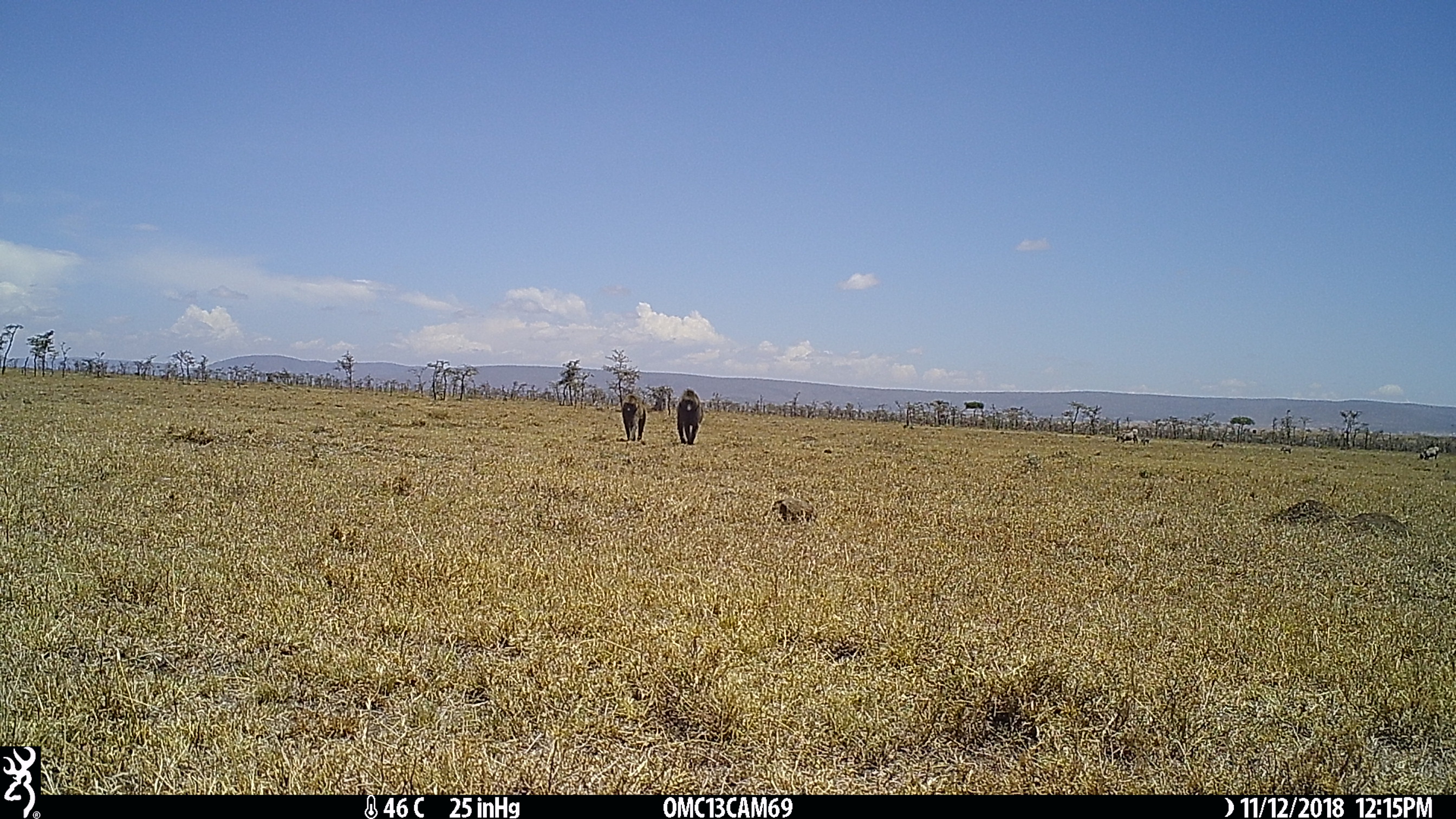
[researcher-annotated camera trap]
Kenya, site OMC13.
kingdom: Animalia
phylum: Chordata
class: Mammalia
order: Primates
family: Cercopithecidae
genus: Papio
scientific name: Papio anubis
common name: olive baboon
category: baboon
Baboon (olive baboon) (Papio anubis).